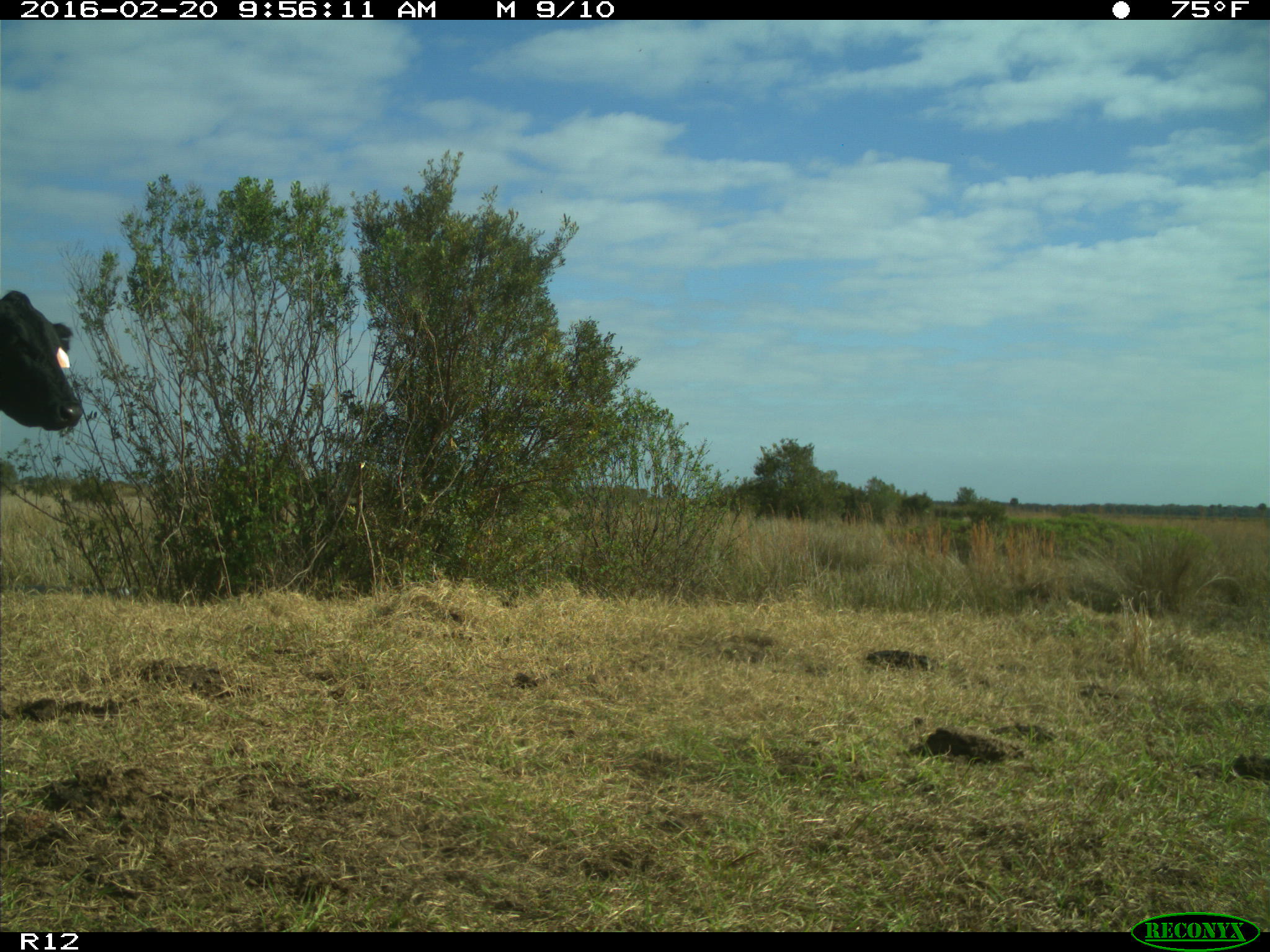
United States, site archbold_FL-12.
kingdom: Animalia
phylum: Chordata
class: Mammalia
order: Artiodactyla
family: Bovidae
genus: Bos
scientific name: Bos taurus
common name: domestic cow